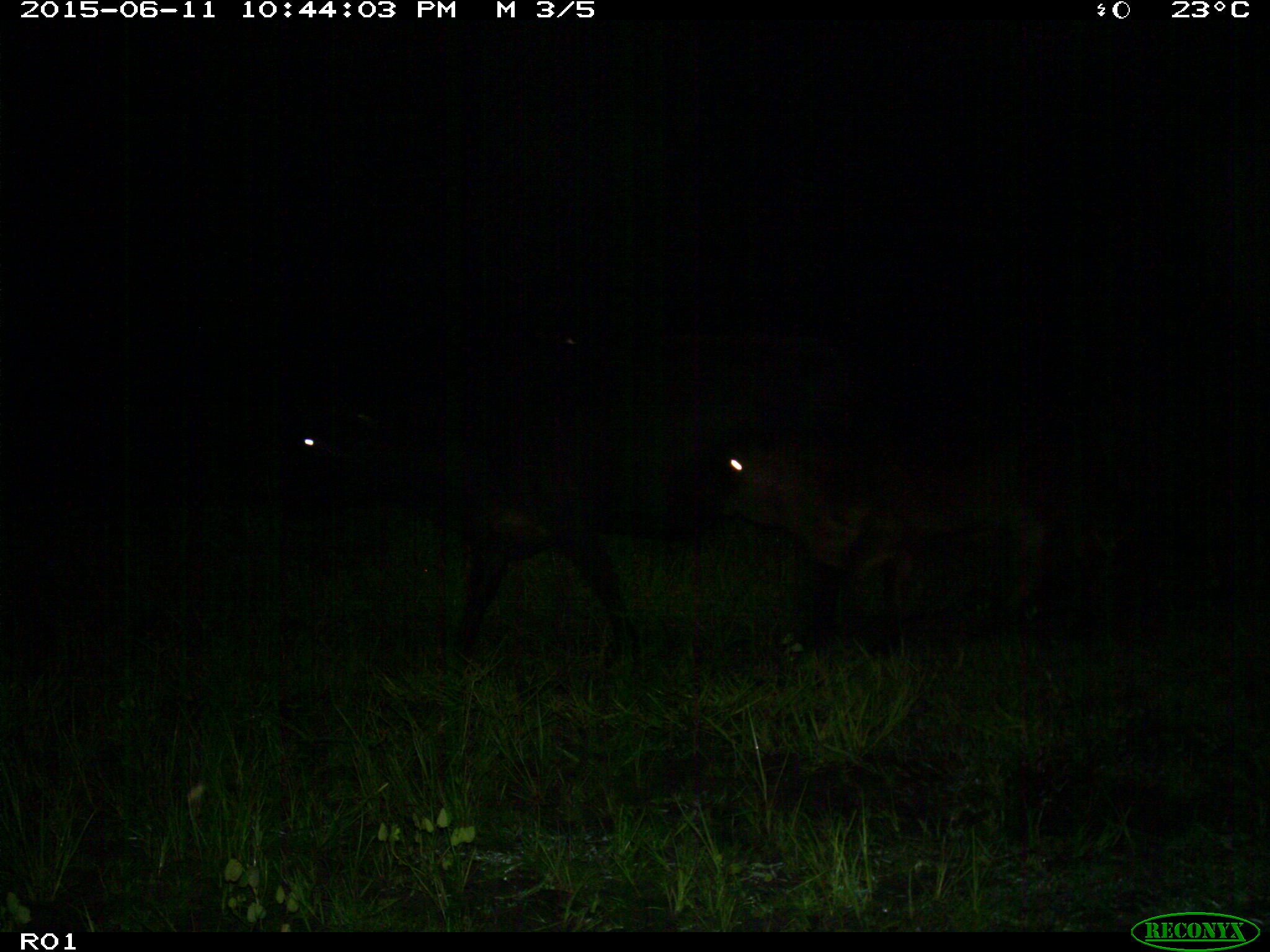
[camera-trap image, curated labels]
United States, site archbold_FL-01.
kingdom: Animalia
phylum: Chordata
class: Mammalia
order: Artiodactyla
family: Bovidae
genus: Bos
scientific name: Bos taurus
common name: domestic cow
Bos taurus (domestic cow).